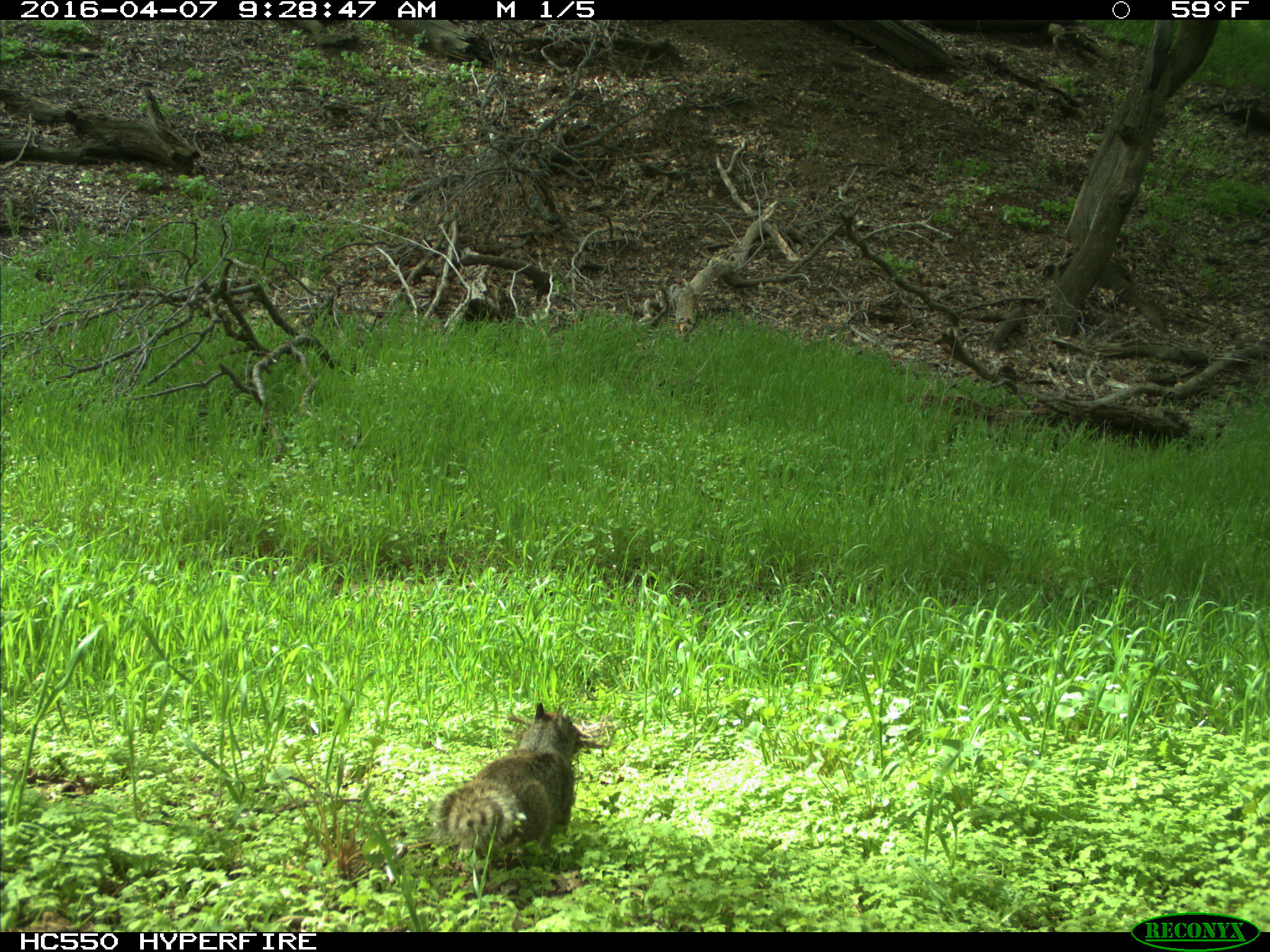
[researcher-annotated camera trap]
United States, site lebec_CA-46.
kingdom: Animalia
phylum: Chordata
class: Mammalia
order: Rodentia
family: Sciuridae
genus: Otospermophilus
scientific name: Otospermophilus beecheyi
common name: california ground squirrel